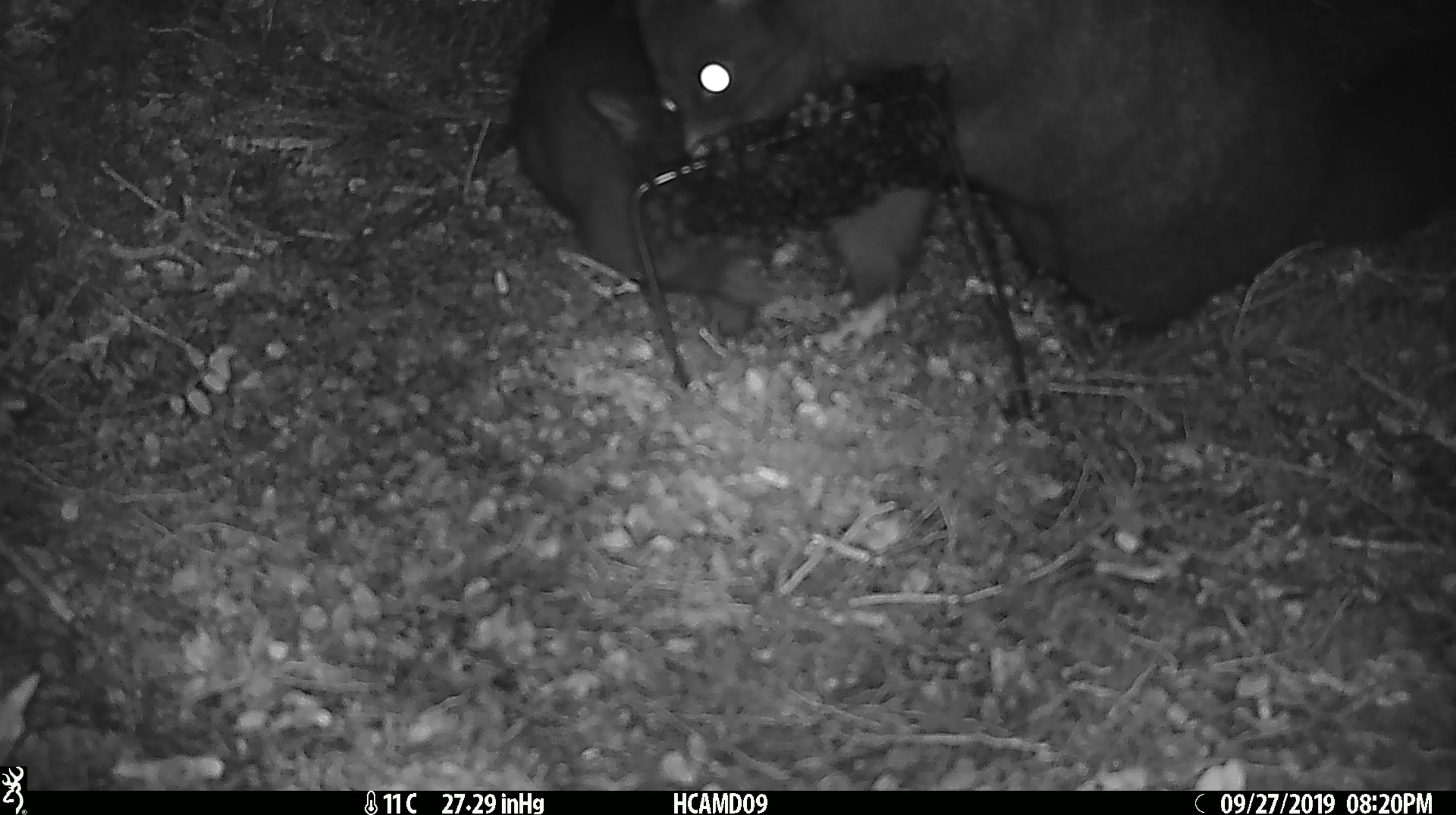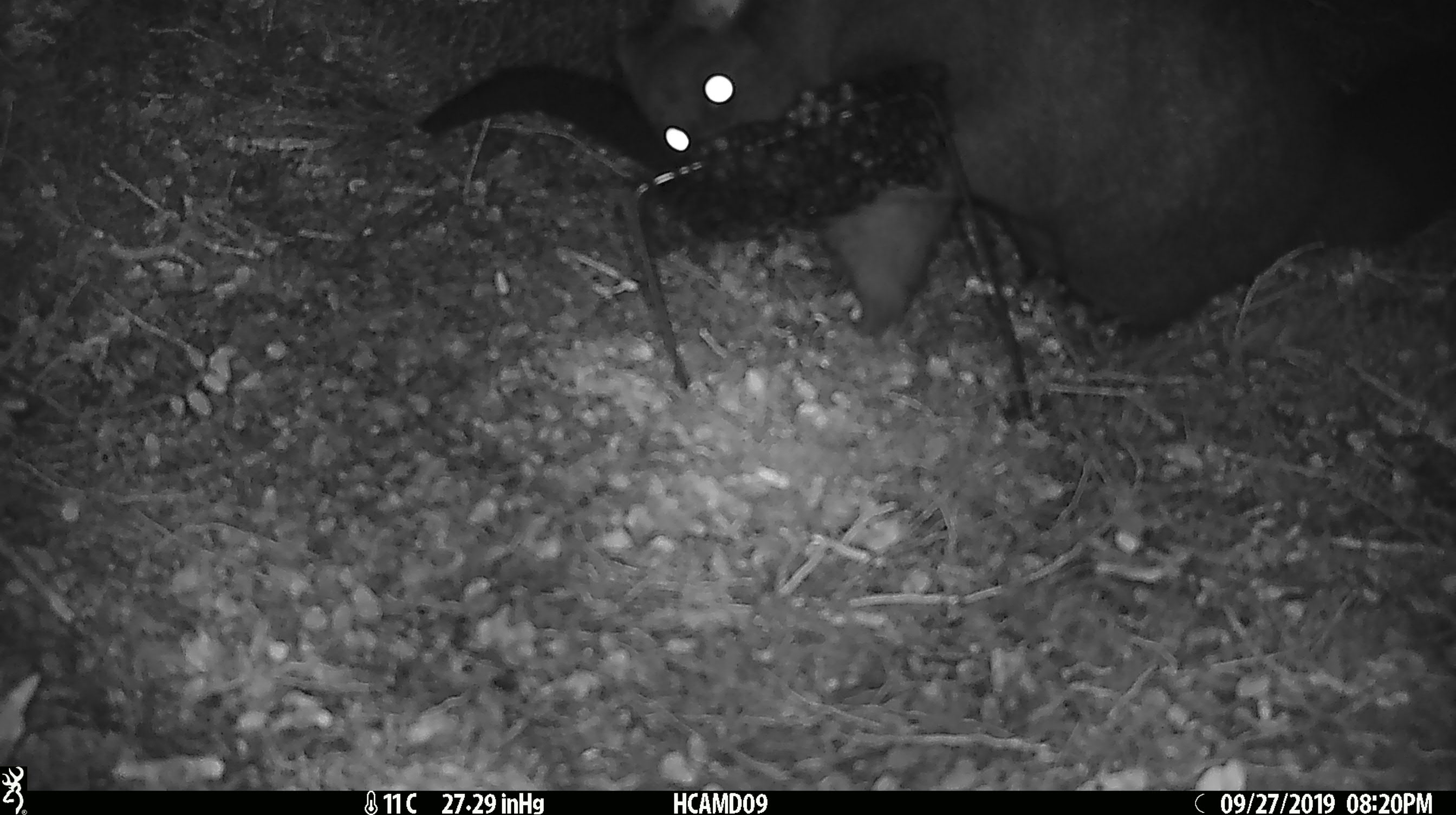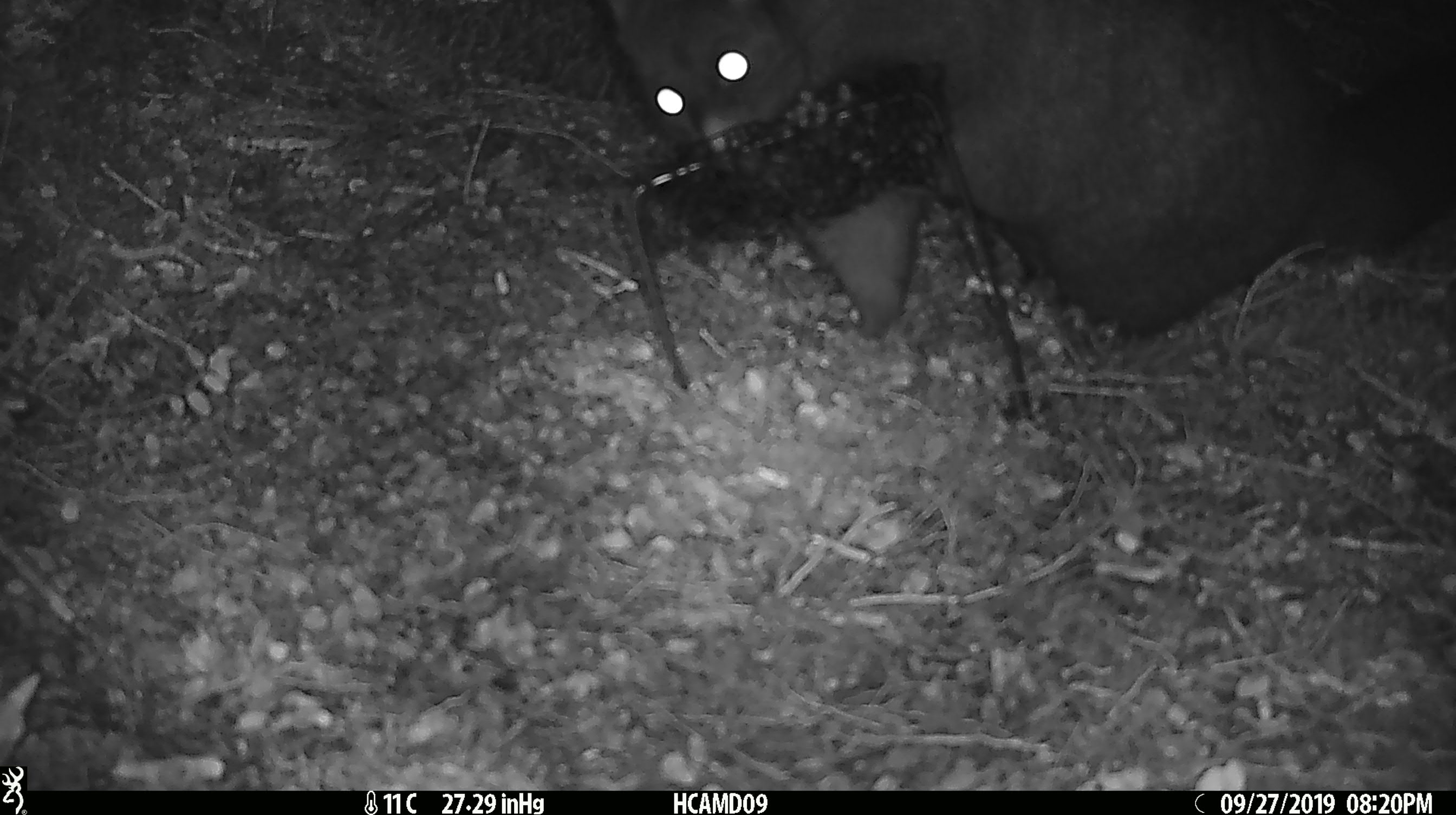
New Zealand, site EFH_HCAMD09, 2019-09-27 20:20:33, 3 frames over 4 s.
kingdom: Animalia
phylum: Chordata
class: Mammalia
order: Diprotodontia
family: Phalangeridae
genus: Trichosurus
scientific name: Trichosurus vulpecula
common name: common brushtail possum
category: possum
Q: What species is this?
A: Possum (common brushtail possum) (Trichosurus vulpecula).